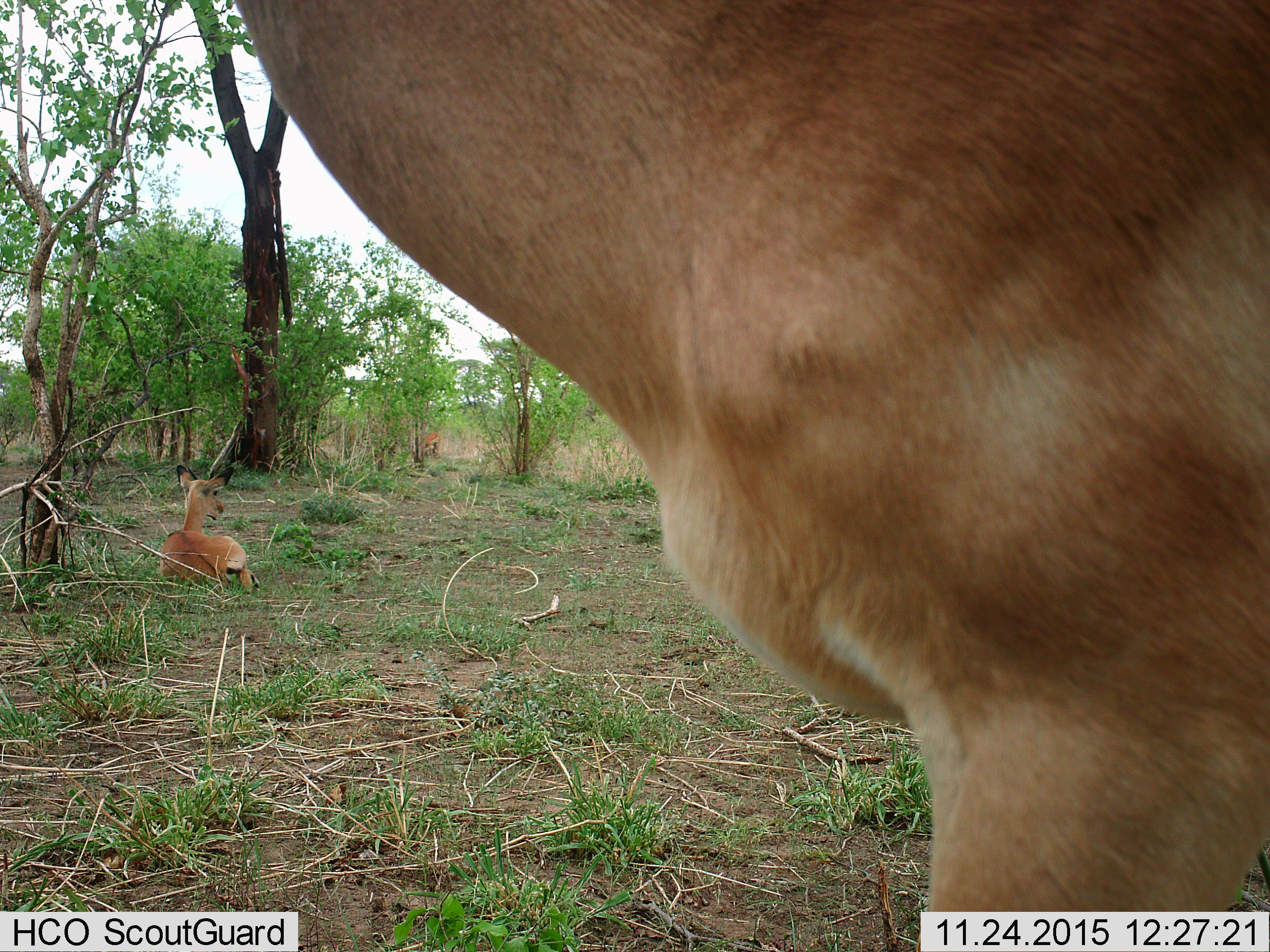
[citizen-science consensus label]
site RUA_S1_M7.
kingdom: Animalia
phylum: Chordata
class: Mammalia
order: Artiodactyla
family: Bovidae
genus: Aepyceros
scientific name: Aepyceros melampus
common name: impala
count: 3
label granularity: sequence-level